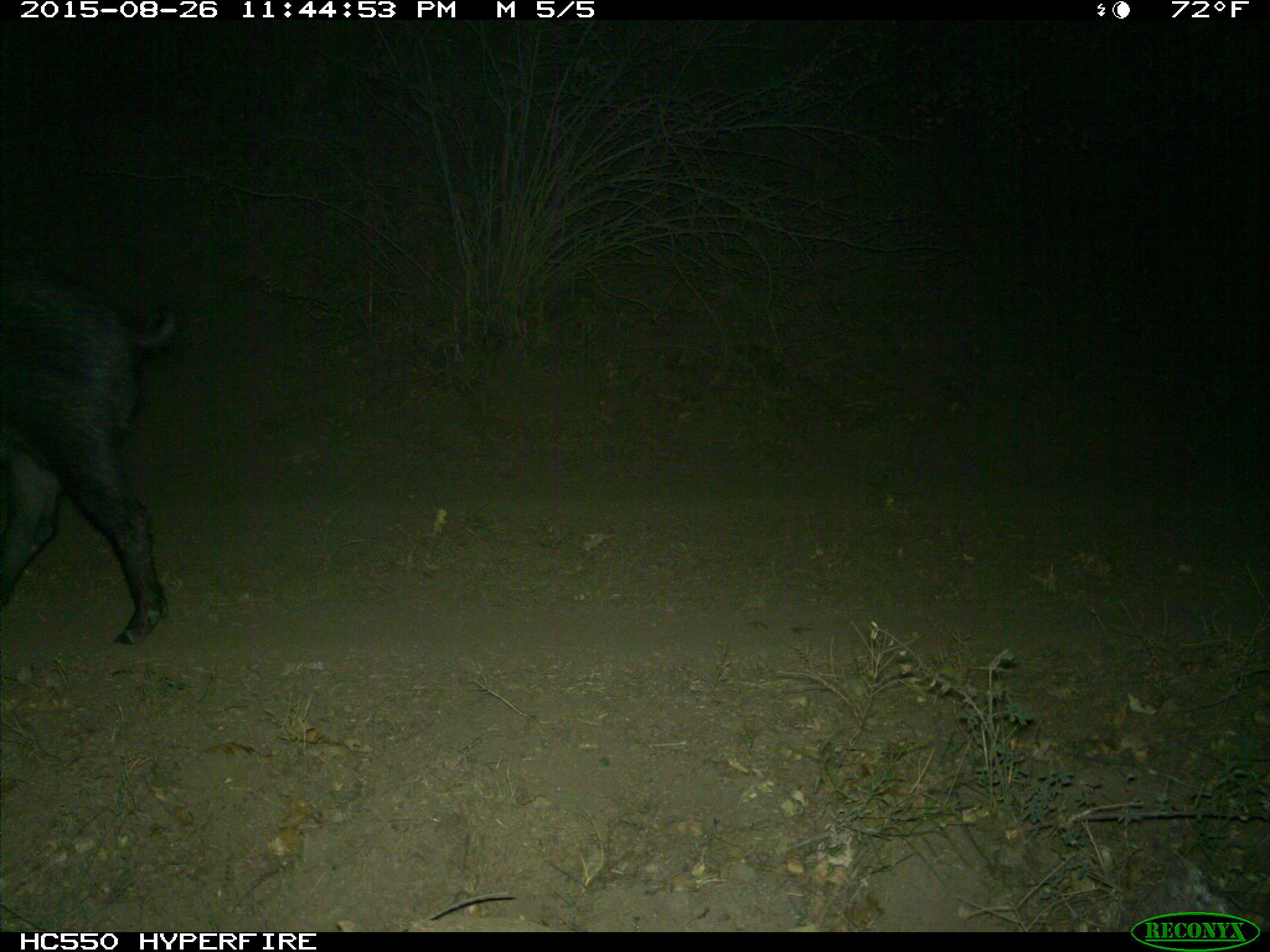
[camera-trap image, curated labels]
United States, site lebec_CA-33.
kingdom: Animalia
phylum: Chordata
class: Mammalia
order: Artiodactyla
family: Suidae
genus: Sus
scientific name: Sus scrofa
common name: wild boar